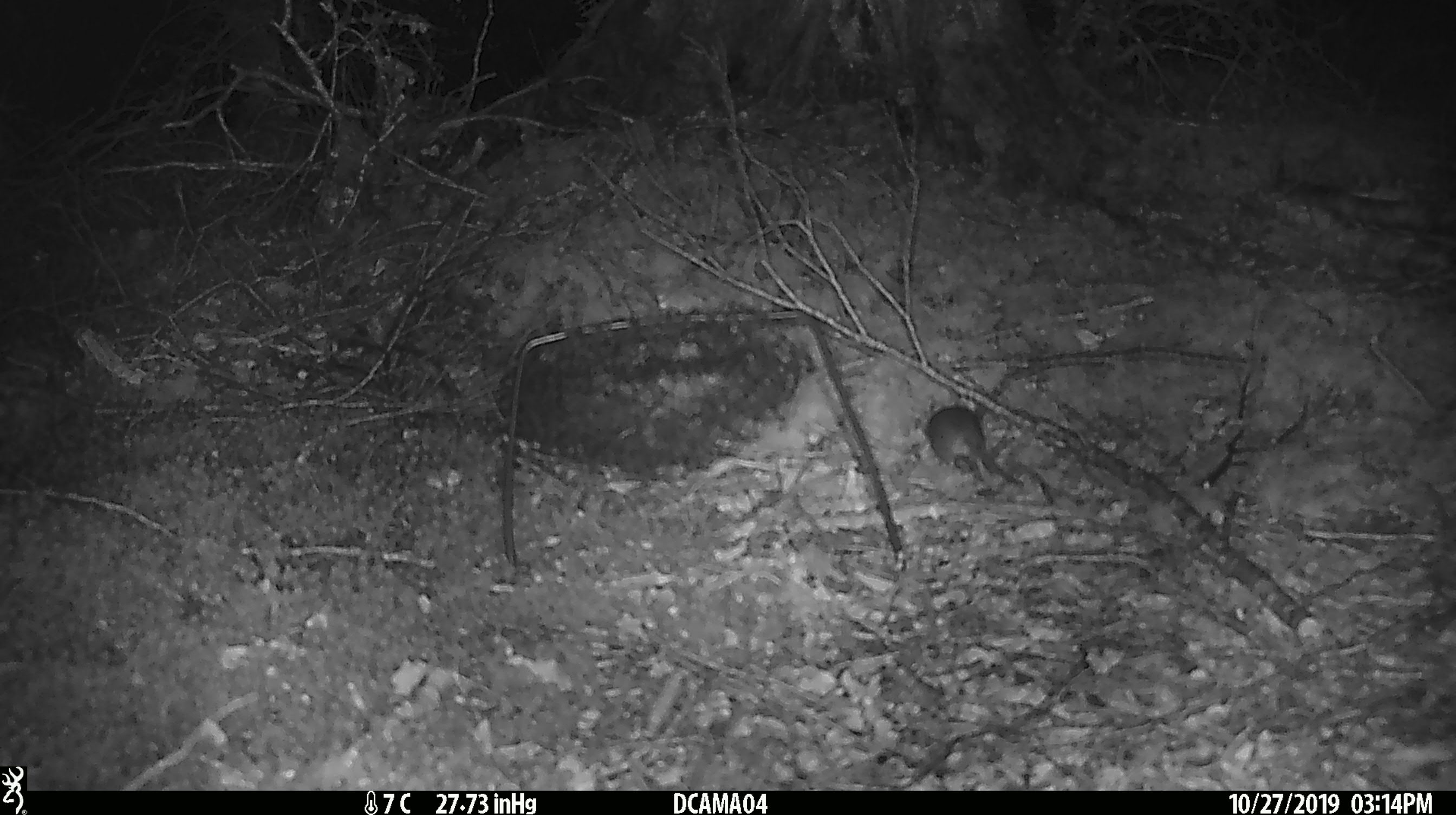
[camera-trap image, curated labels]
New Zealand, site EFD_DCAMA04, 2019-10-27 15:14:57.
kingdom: Animalia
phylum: Chordata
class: Mammalia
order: Rodentia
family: Muridae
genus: Mus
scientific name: Mus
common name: mouse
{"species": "mouse (Mus)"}